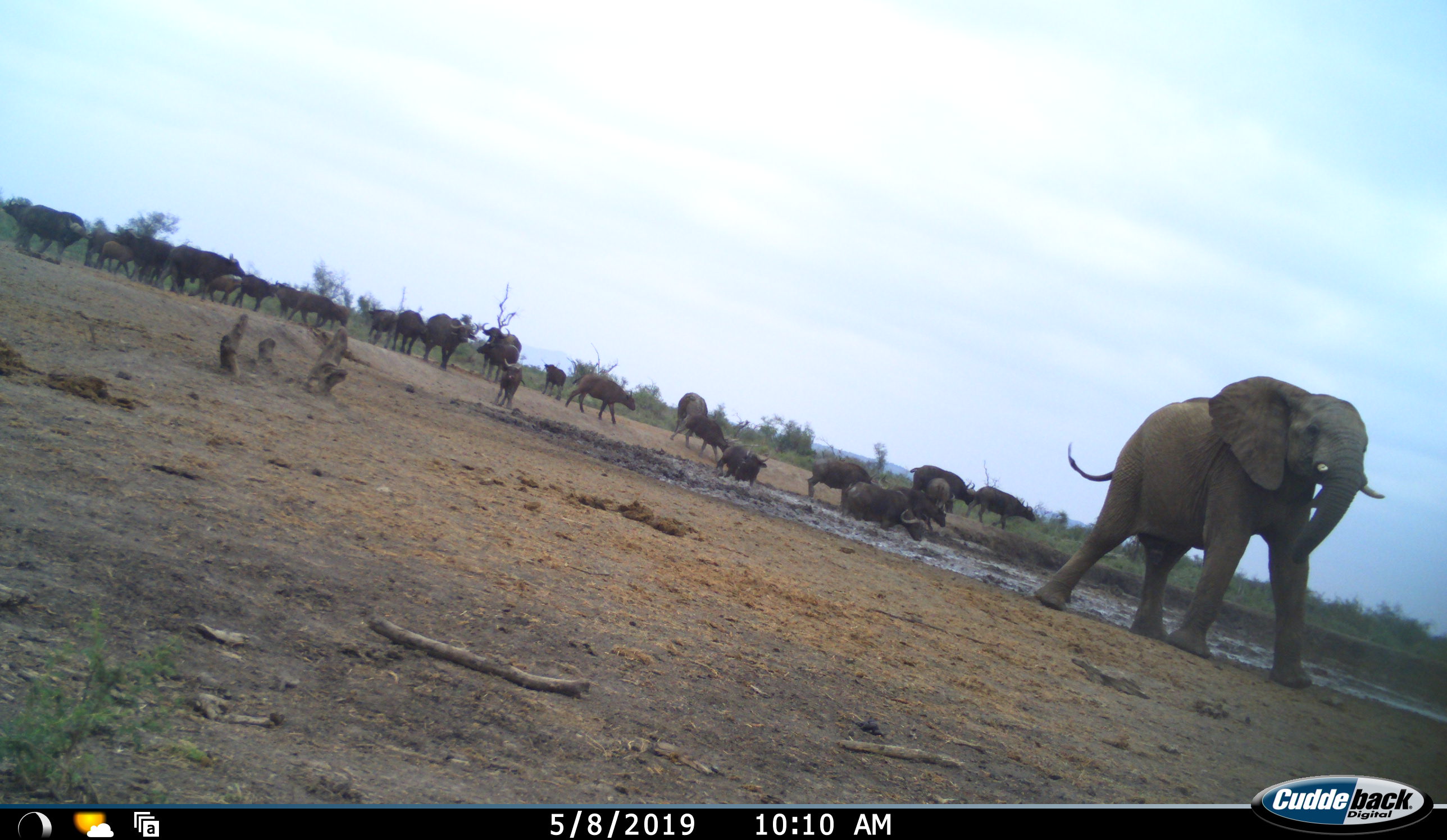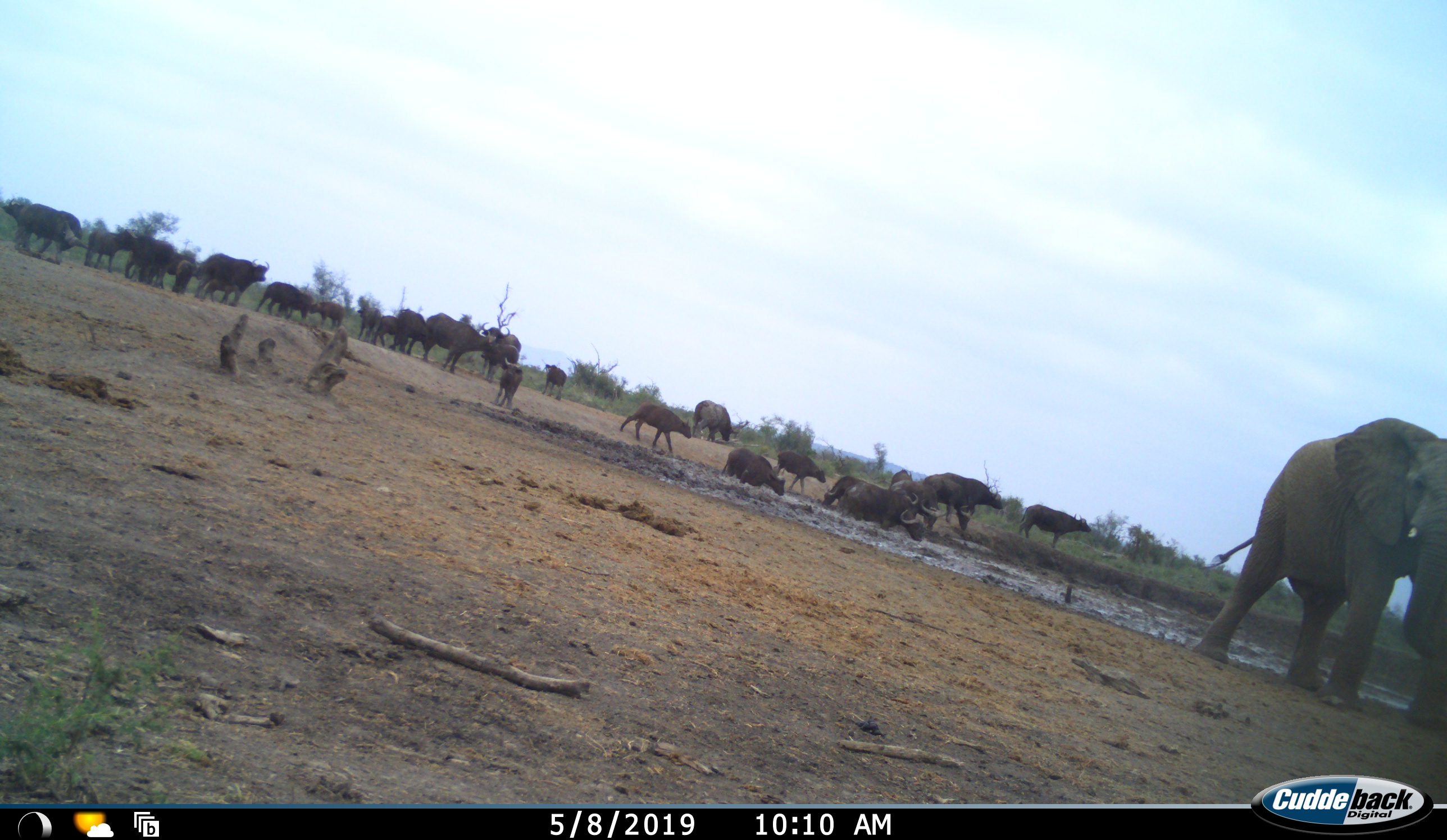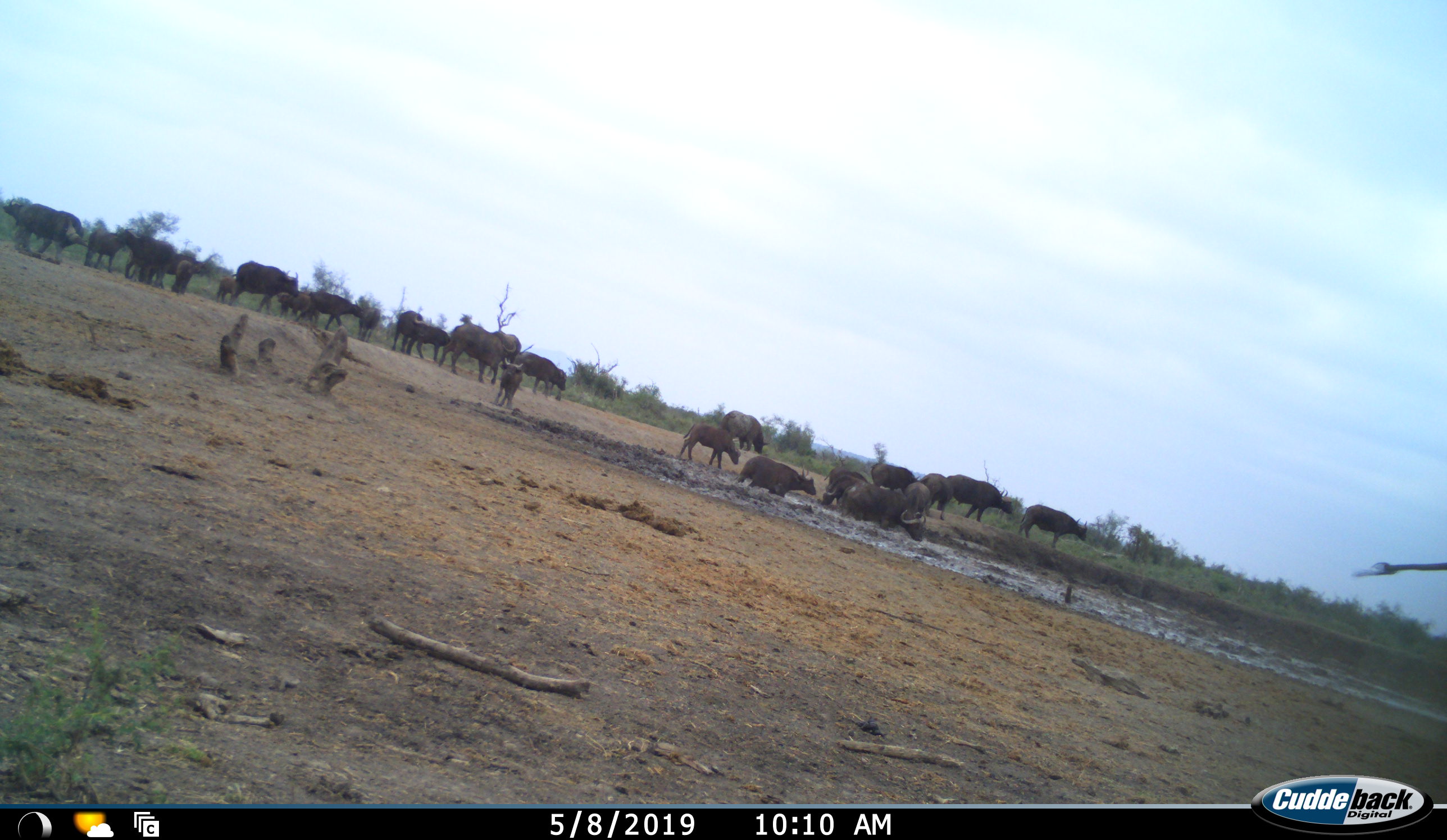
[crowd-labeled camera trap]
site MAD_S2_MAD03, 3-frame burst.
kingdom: Animalia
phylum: Chordata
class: Mammalia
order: Artiodactyla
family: Bovidae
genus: Syncerus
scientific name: Syncerus caffer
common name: african buffalo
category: buffalo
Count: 11-50.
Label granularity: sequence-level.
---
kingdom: Animalia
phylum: Chordata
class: Mammalia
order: Proboscidea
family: Elephantidae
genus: Loxodonta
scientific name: Loxodonta africana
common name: african bush elephant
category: elephant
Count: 1.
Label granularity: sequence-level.